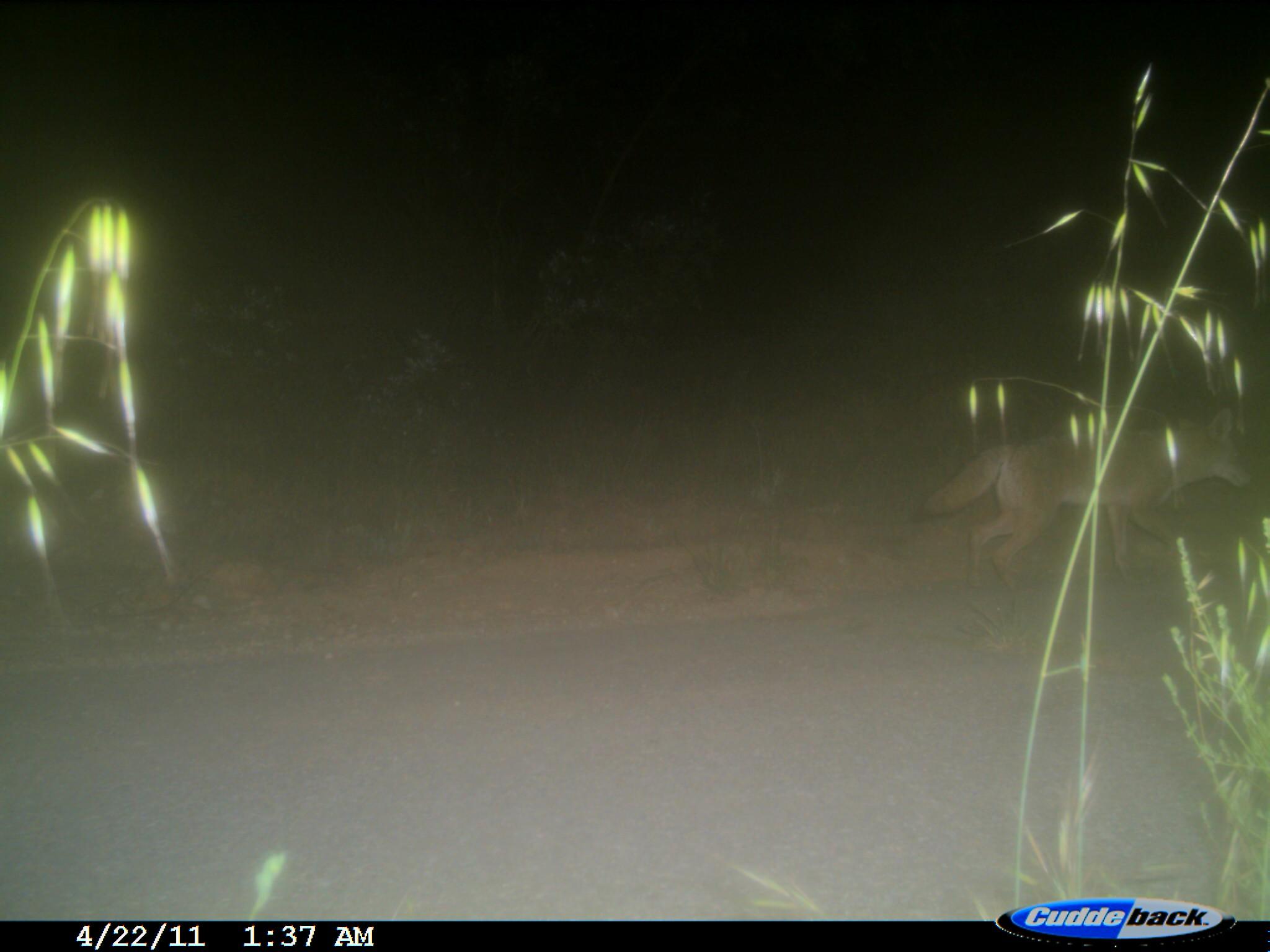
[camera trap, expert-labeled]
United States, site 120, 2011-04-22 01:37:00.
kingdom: Animalia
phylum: Chordata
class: Mammalia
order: Carnivora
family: Canidae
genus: Canis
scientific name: Canis latrans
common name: coyote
Coyote (Canis latrans).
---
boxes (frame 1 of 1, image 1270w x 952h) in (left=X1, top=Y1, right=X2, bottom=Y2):
coyote: (left=900, top=389, right=1259, bottom=606)